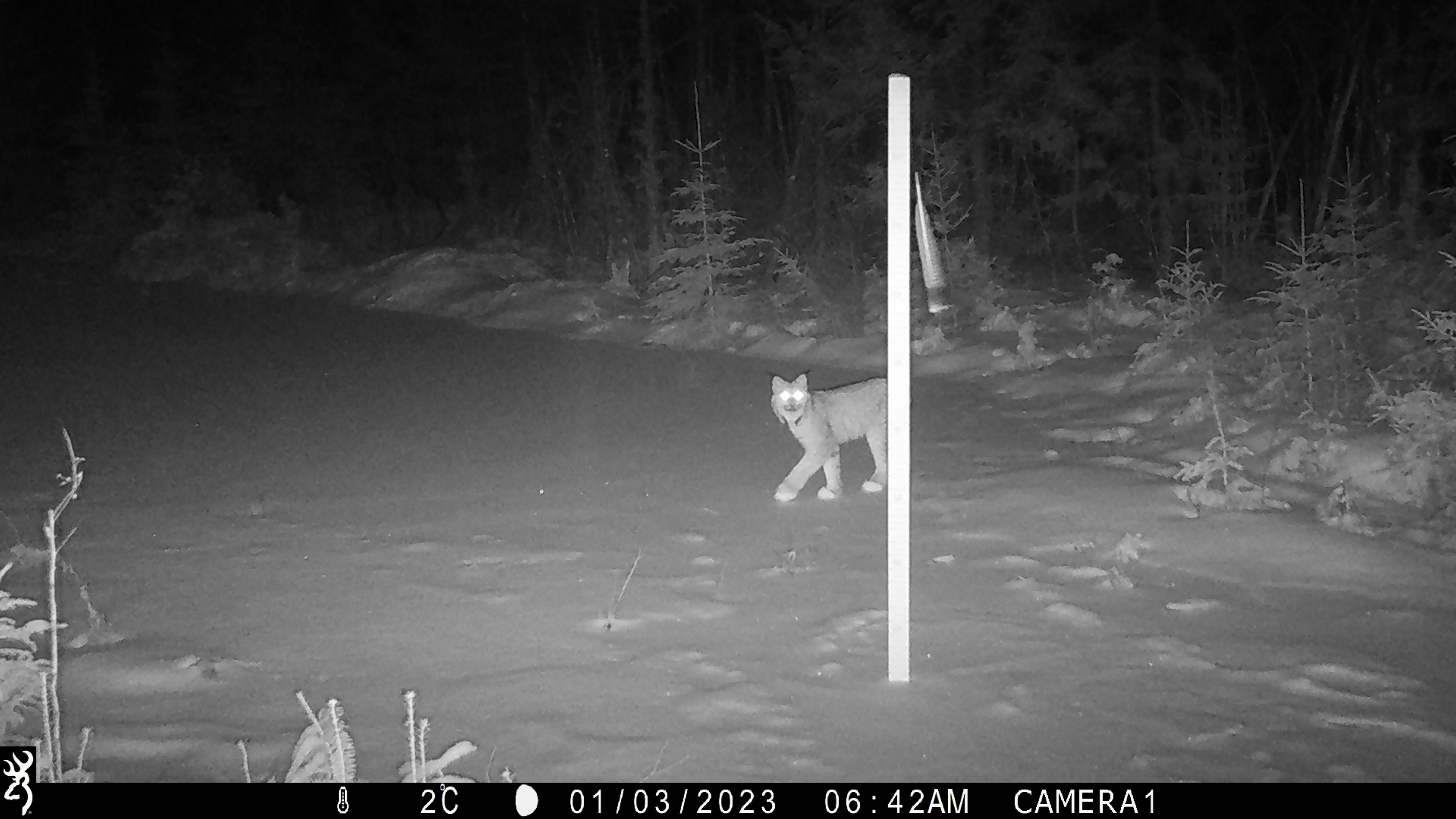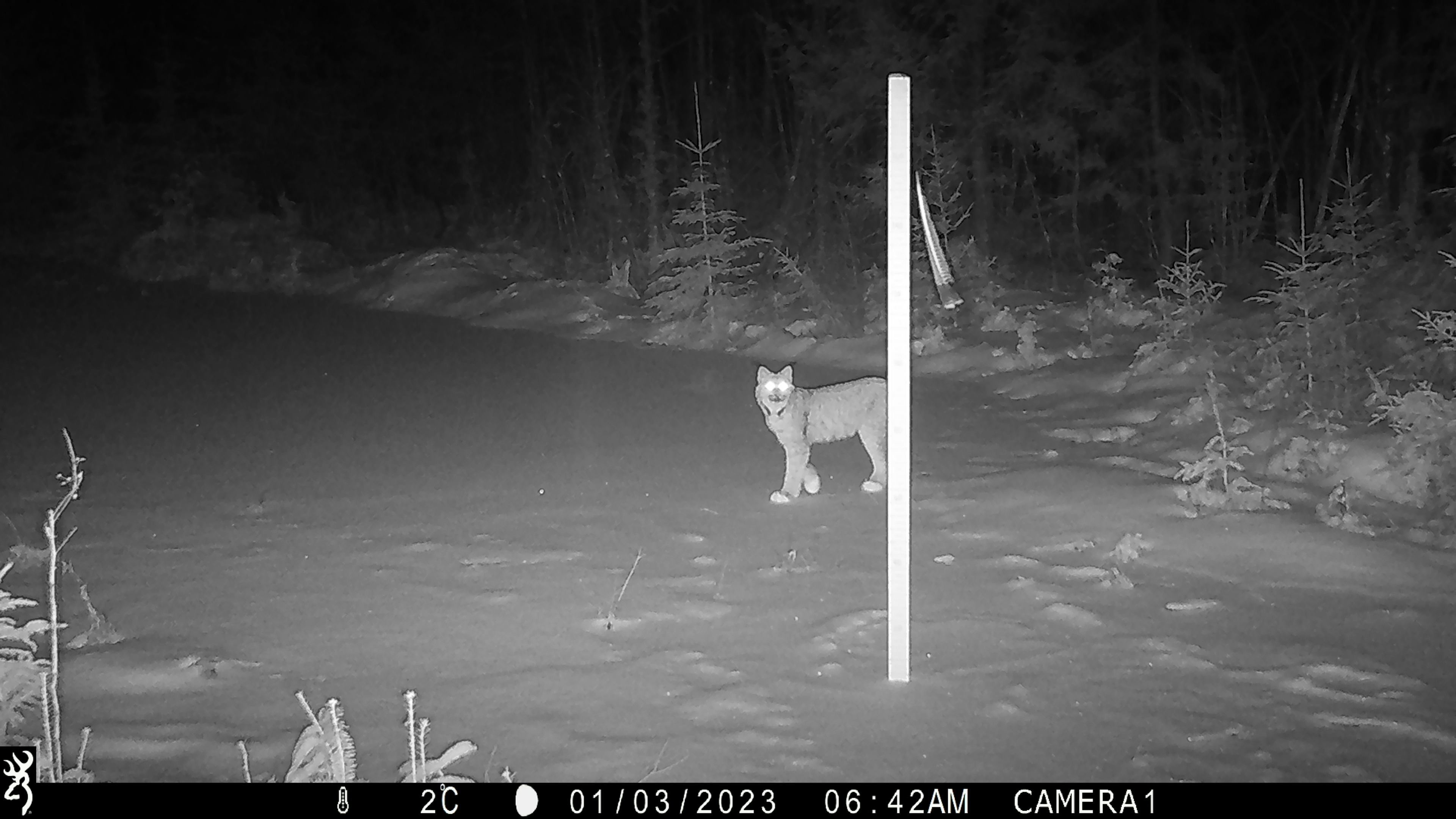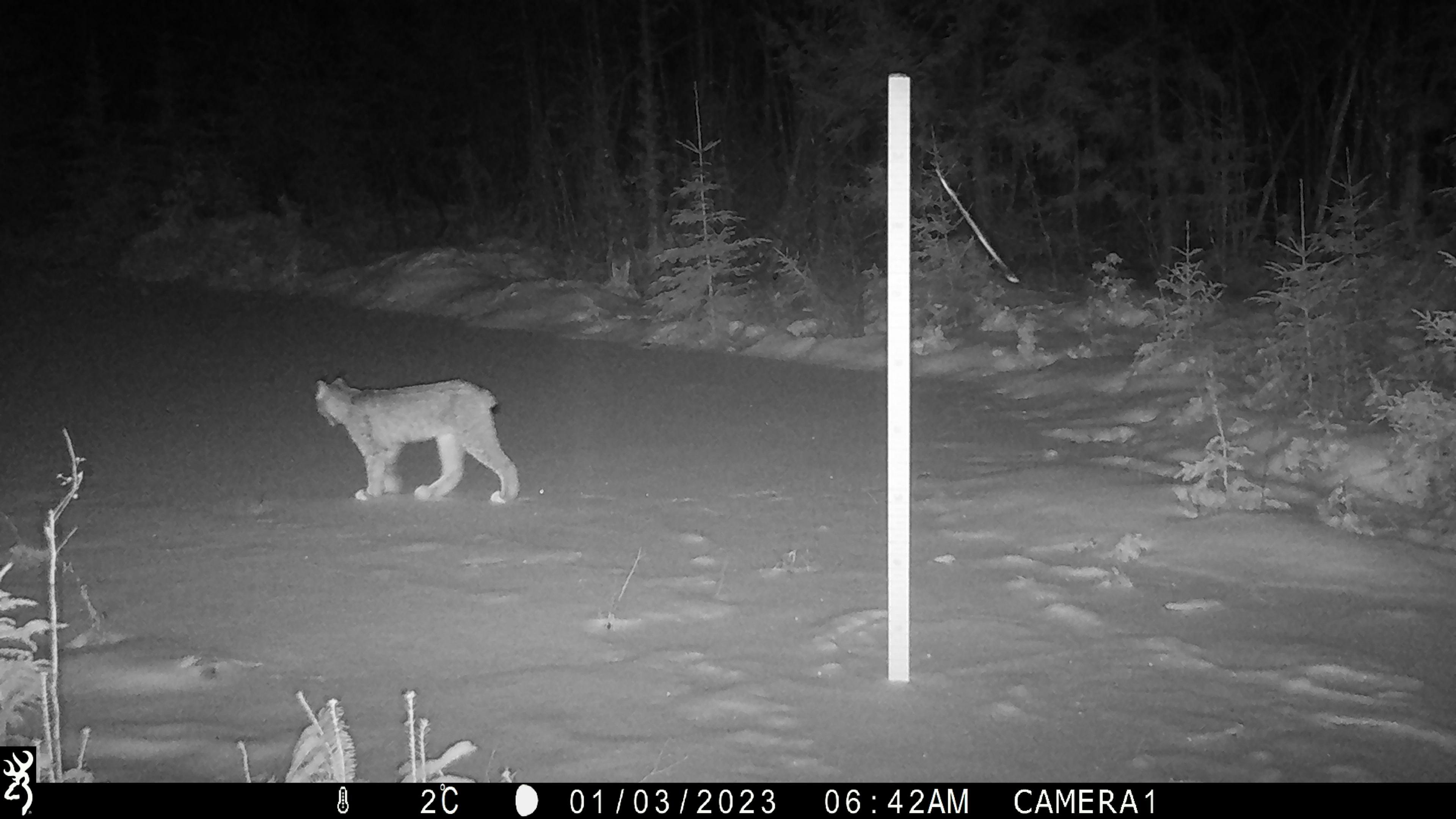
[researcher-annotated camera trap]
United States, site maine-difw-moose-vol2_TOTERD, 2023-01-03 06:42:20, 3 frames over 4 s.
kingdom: Animalia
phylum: Chordata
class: Mammalia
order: Carnivora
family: Felidae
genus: Lynx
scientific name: Lynx canadensis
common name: canada lynx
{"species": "canada lynx (Lynx canadensis)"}